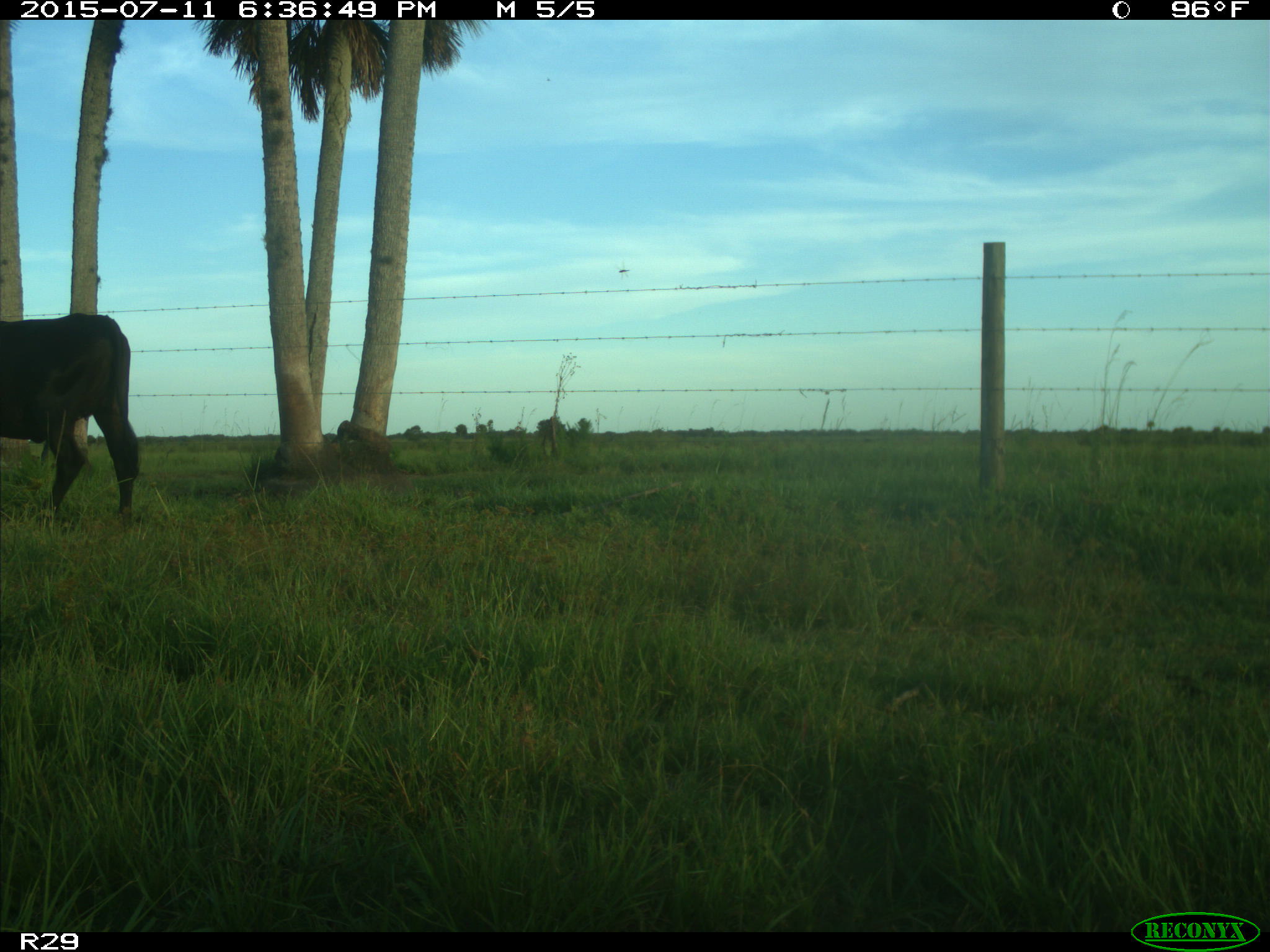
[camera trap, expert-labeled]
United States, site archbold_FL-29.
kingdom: Animalia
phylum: Chordata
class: Mammalia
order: Artiodactyla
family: Bovidae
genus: Bos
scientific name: Bos taurus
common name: domestic cow